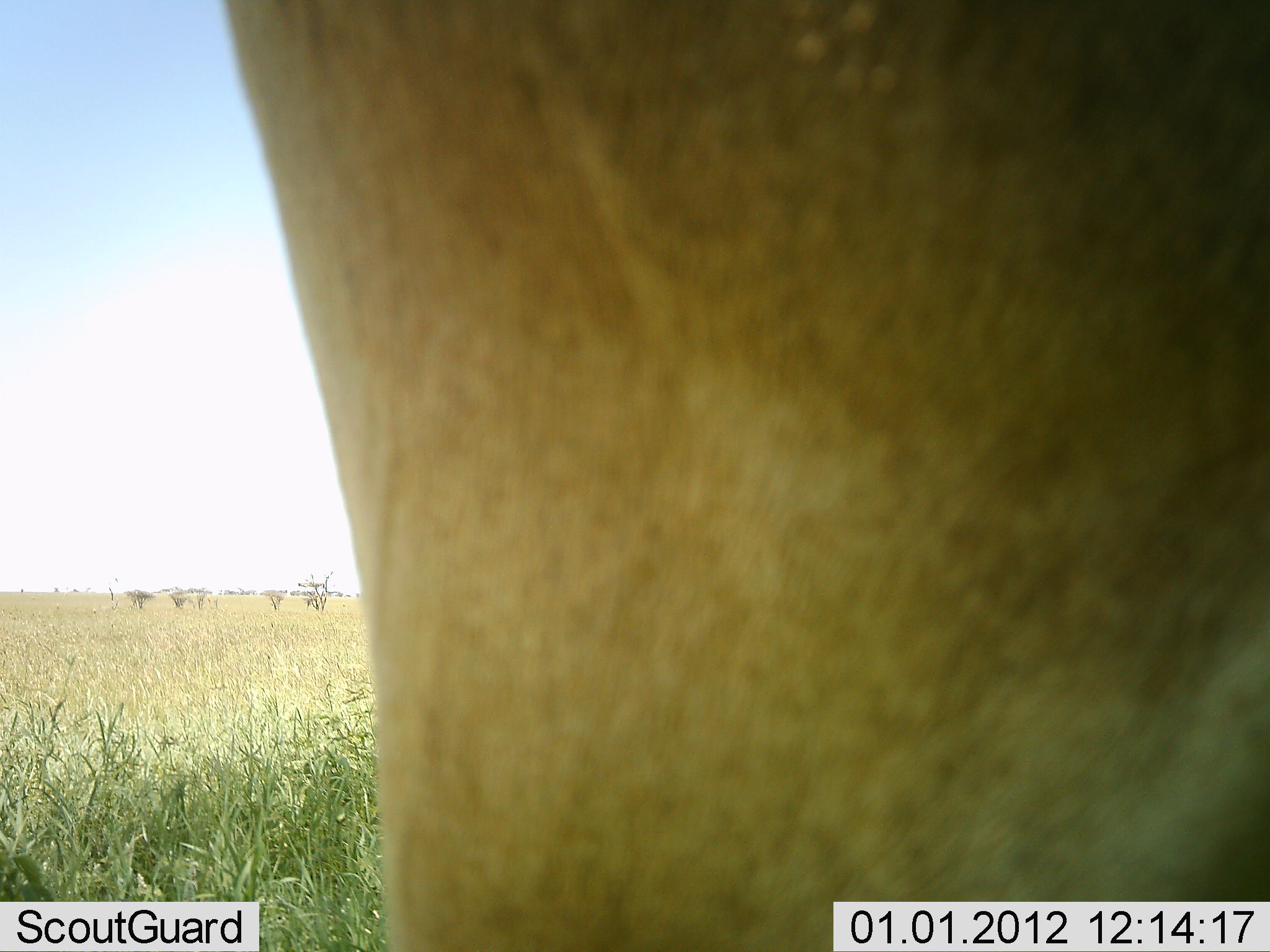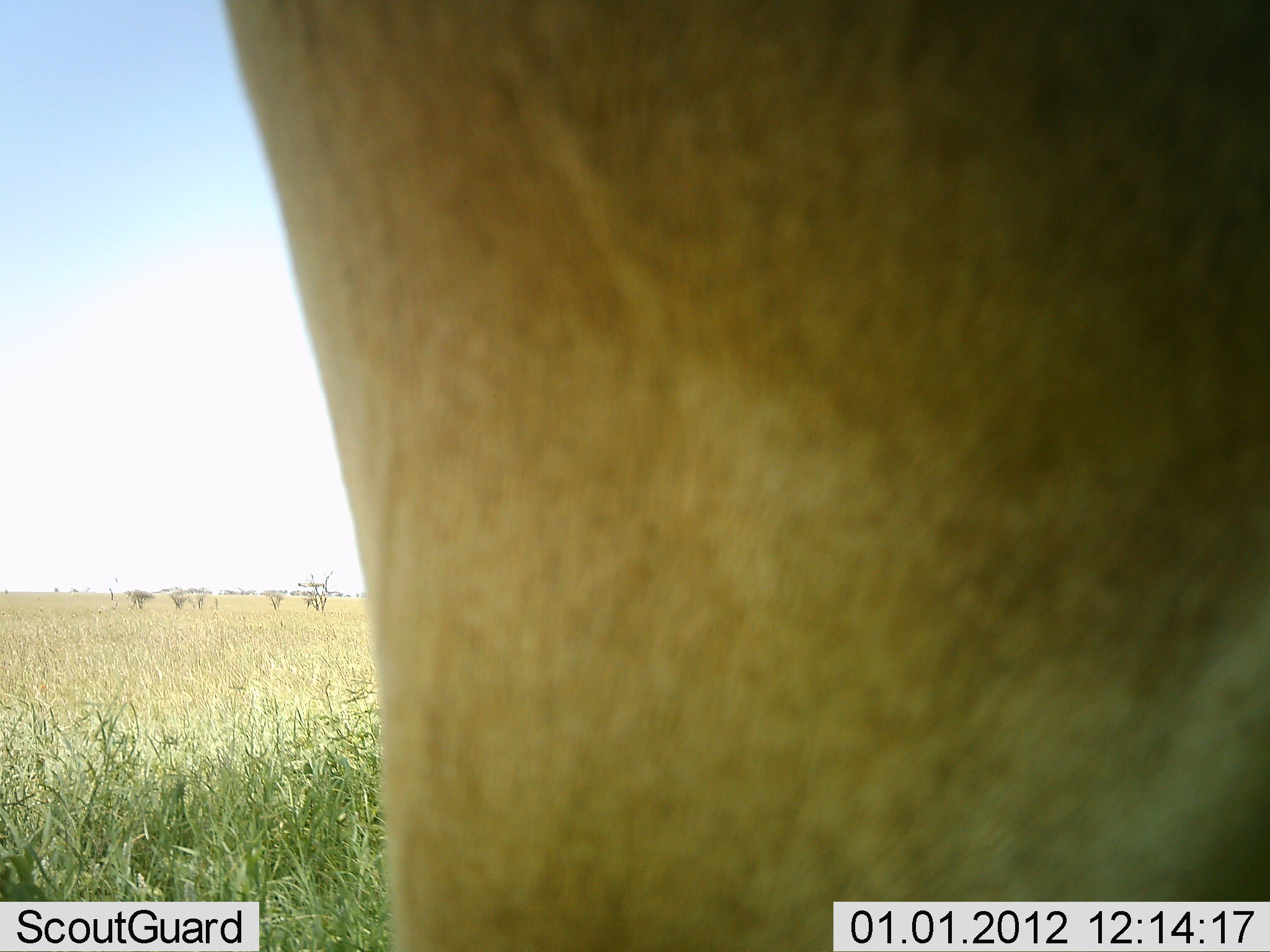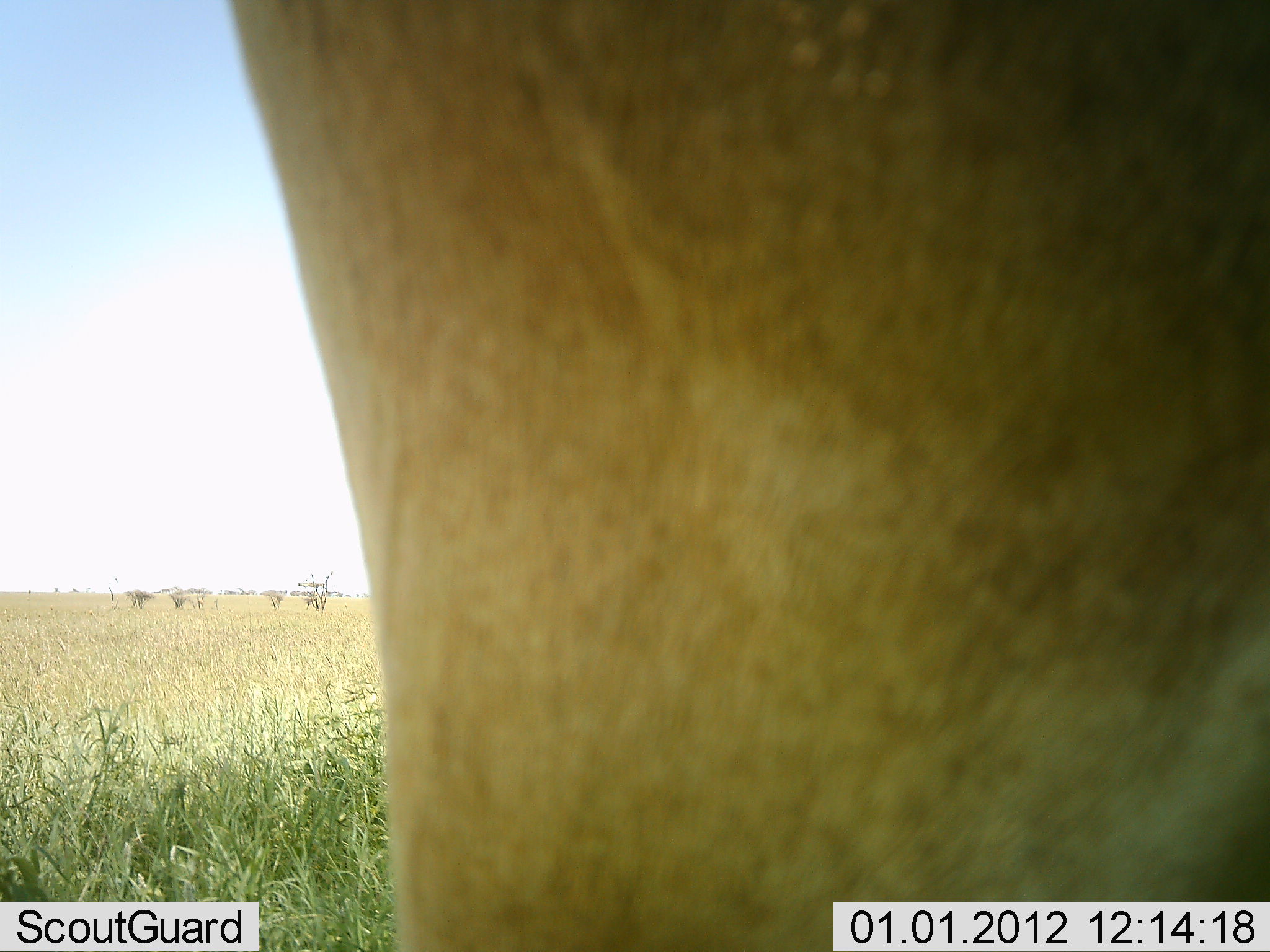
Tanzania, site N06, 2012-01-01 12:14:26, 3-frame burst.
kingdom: Animalia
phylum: Chordata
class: Mammalia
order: Carnivora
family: Felidae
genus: Panthera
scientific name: Panthera leo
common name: lion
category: lionfemale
Lionfemale (lion) (Panthera leo), count 1. Behavior (volunteer vote fractions): standing 100%, resting 0%, moving 0%, interacting 0%. Young present (vote fraction): 0%. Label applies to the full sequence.